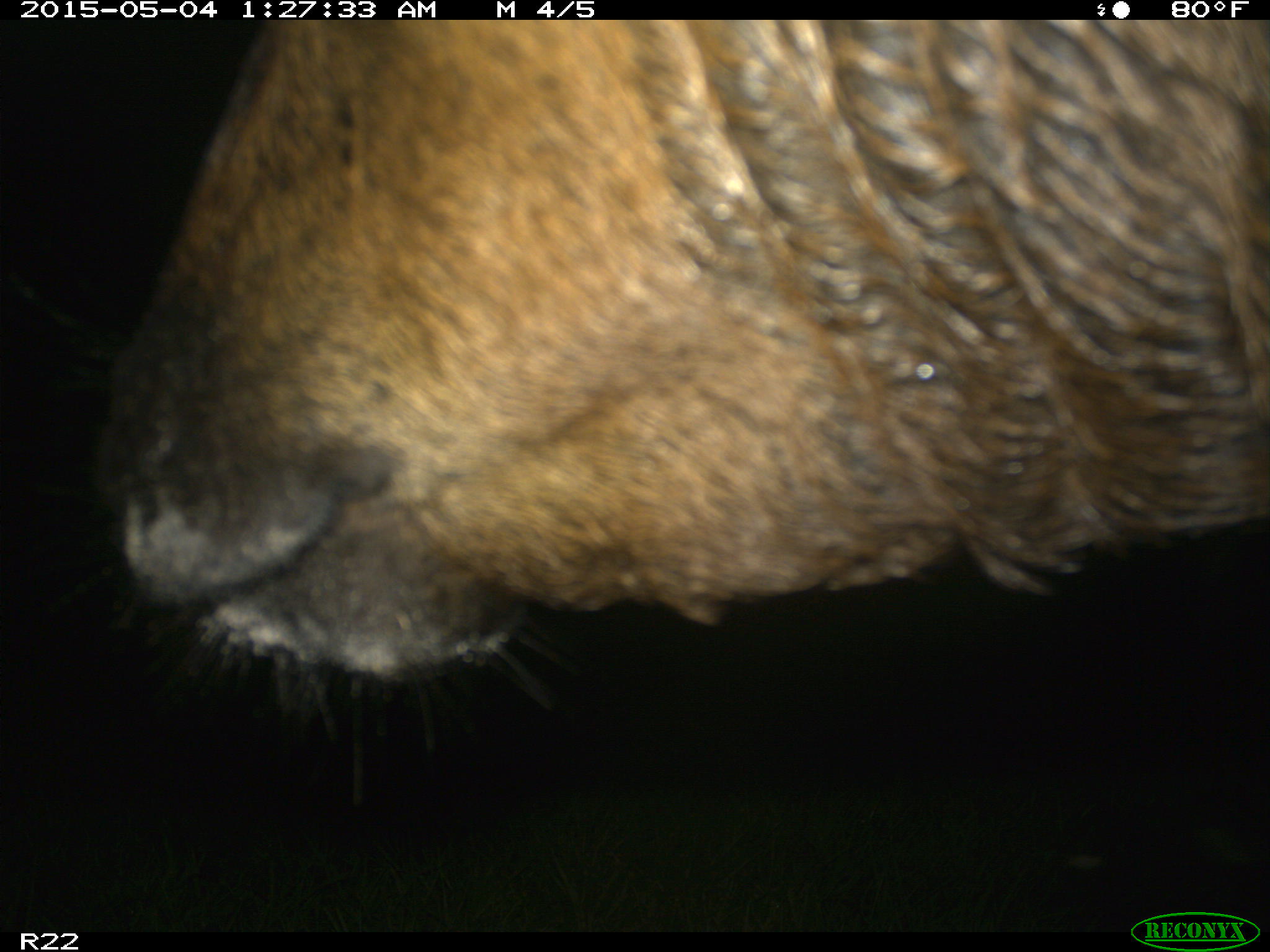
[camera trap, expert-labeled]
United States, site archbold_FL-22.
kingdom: Animalia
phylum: Chordata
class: Mammalia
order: Artiodactyla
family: Bovidae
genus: Bos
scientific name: Bos taurus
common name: domestic cow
Bos taurus (domestic cow).